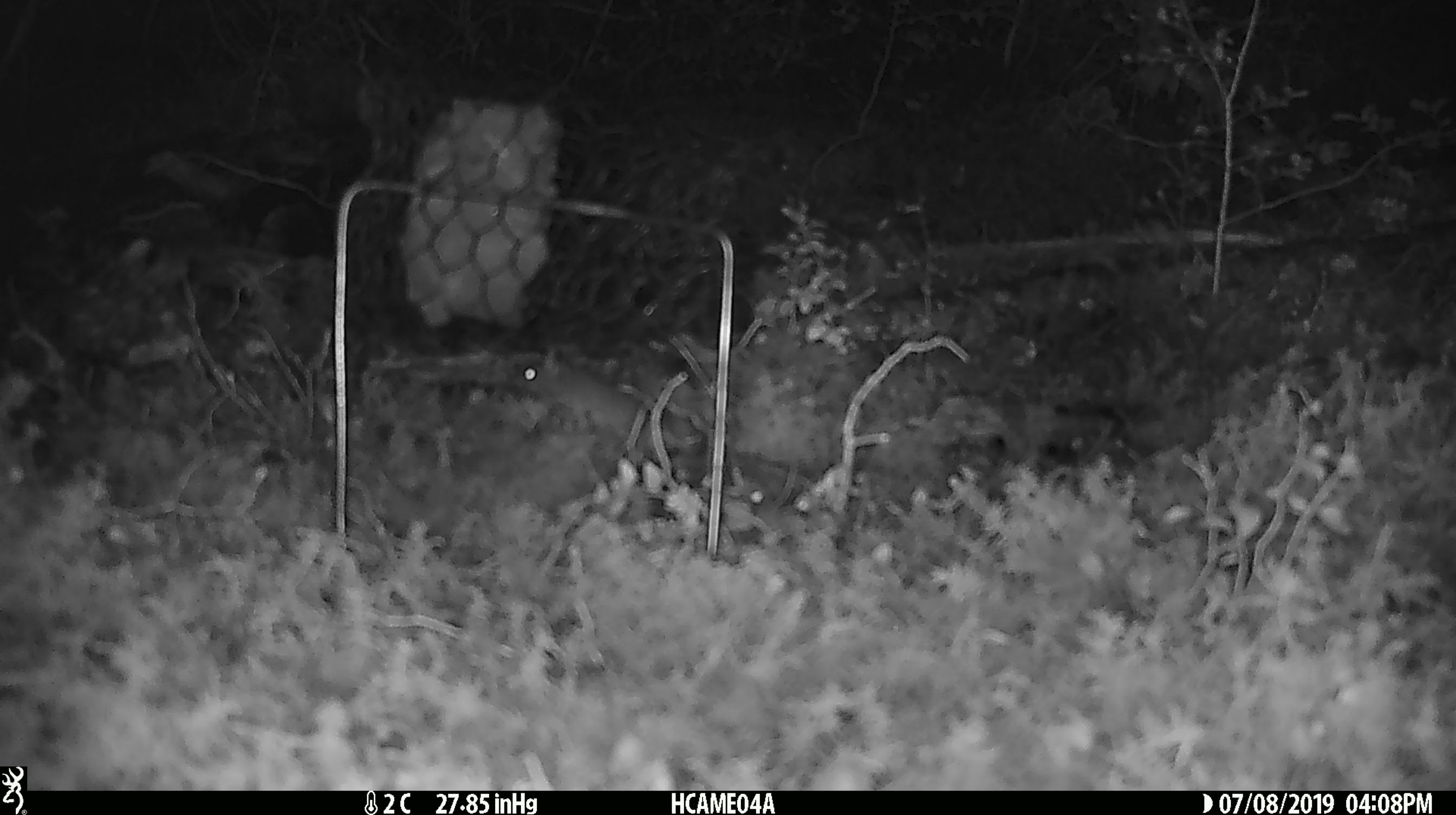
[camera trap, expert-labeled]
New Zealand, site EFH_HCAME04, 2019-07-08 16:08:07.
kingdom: Animalia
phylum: Chordata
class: Mammalia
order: Rodentia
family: Muridae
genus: Mus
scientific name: Mus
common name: mouse